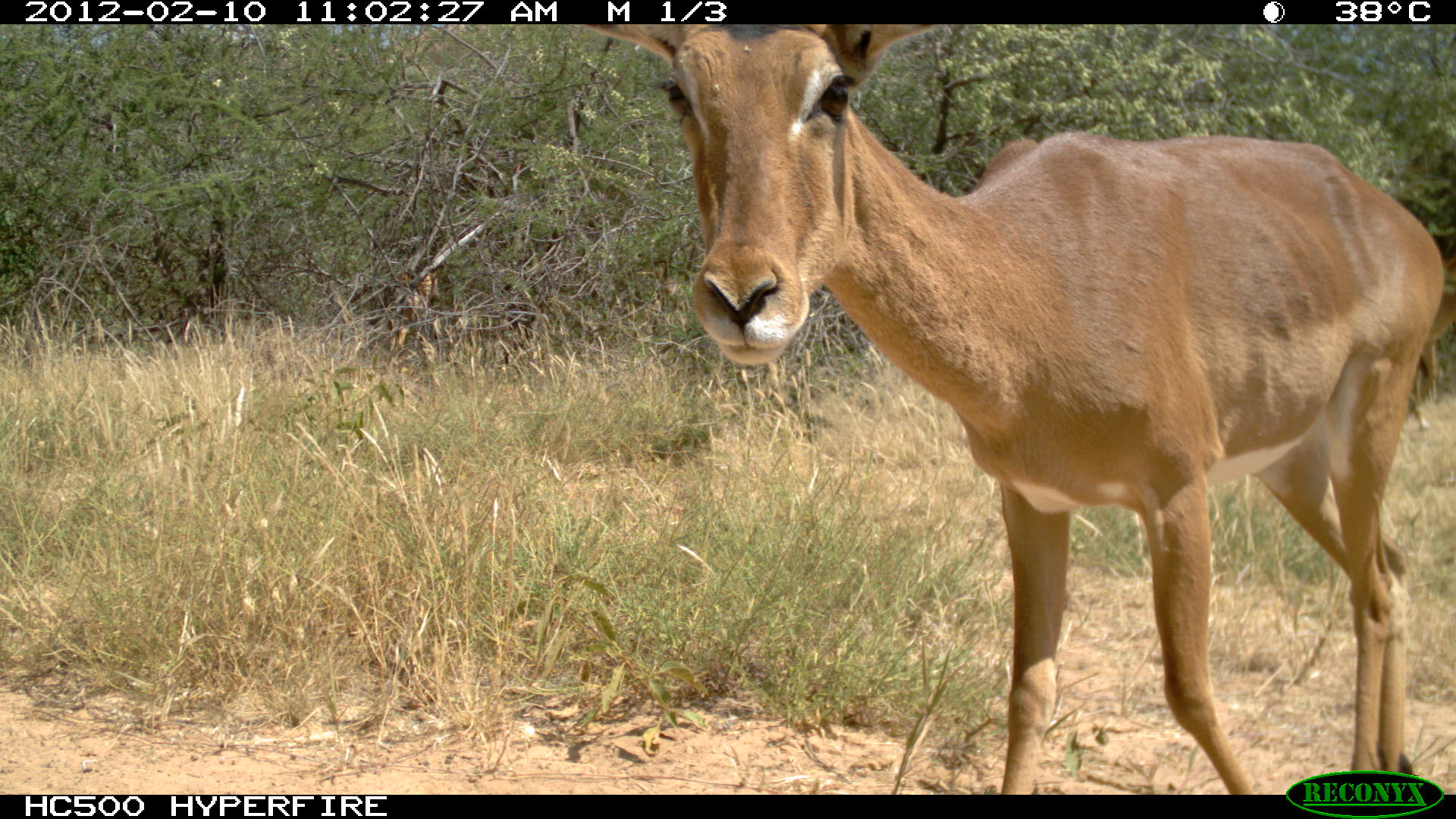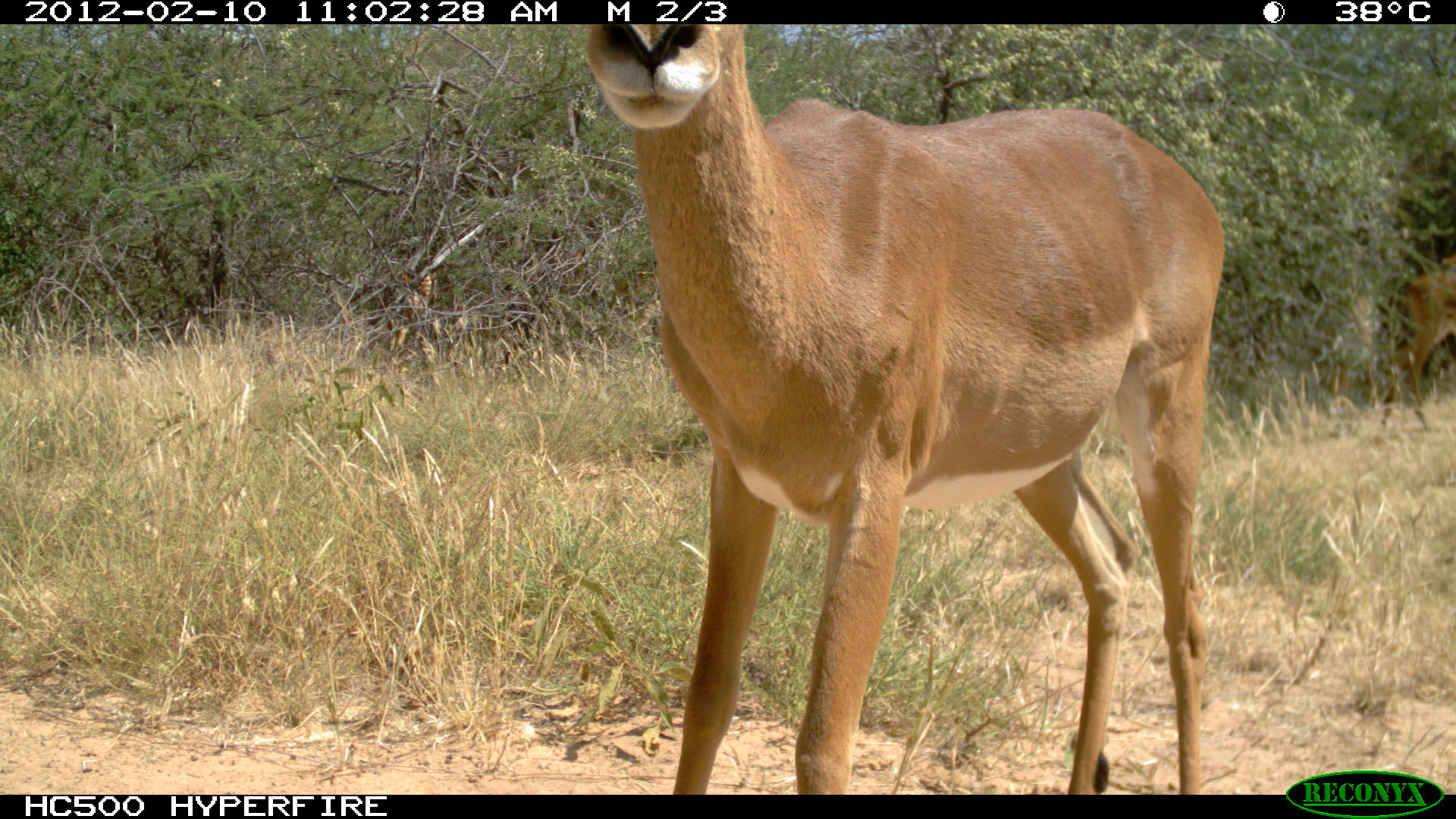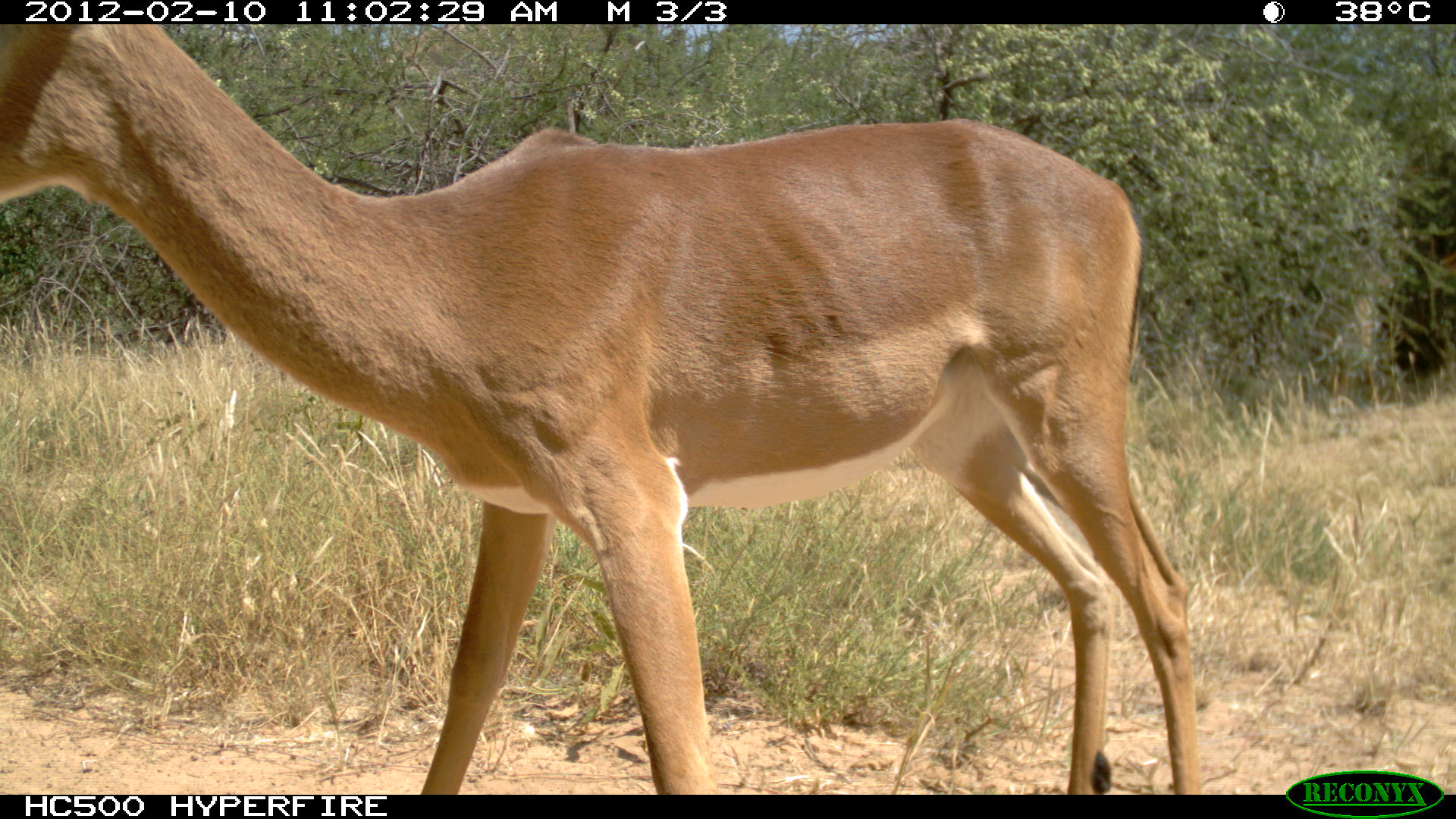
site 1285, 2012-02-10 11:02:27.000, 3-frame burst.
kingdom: Animalia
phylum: Chordata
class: Mammalia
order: Artiodactyla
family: Bovidae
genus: Aepyceros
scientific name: Aepyceros melampus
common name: impala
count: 2